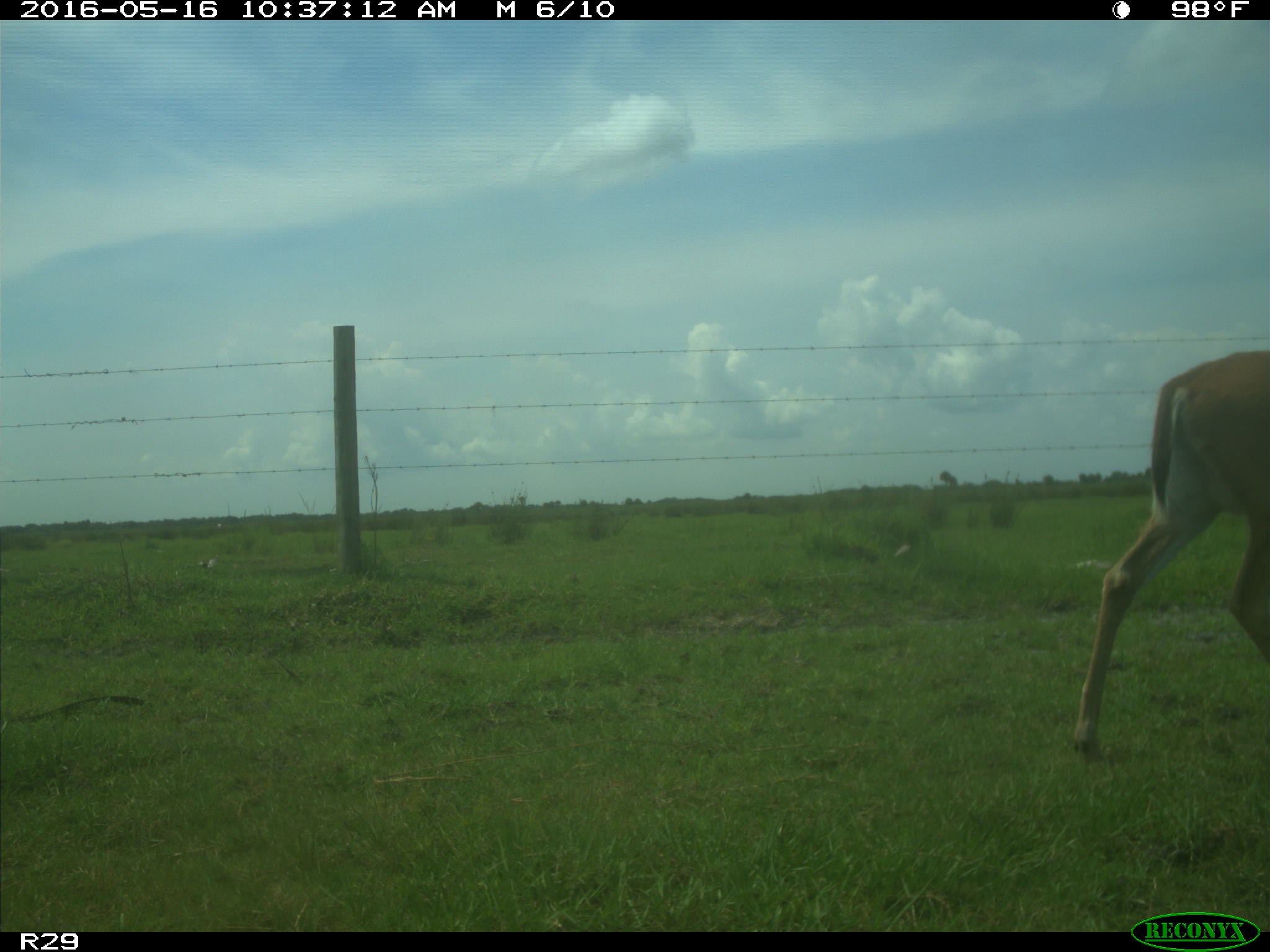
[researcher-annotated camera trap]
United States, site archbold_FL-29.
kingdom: Animalia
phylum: Chordata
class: Mammalia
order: Artiodactyla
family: Cervidae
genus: Odocoileus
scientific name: Odocoileus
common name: deer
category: unidentified deer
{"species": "unidentified deer (deer) (Odocoileus)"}